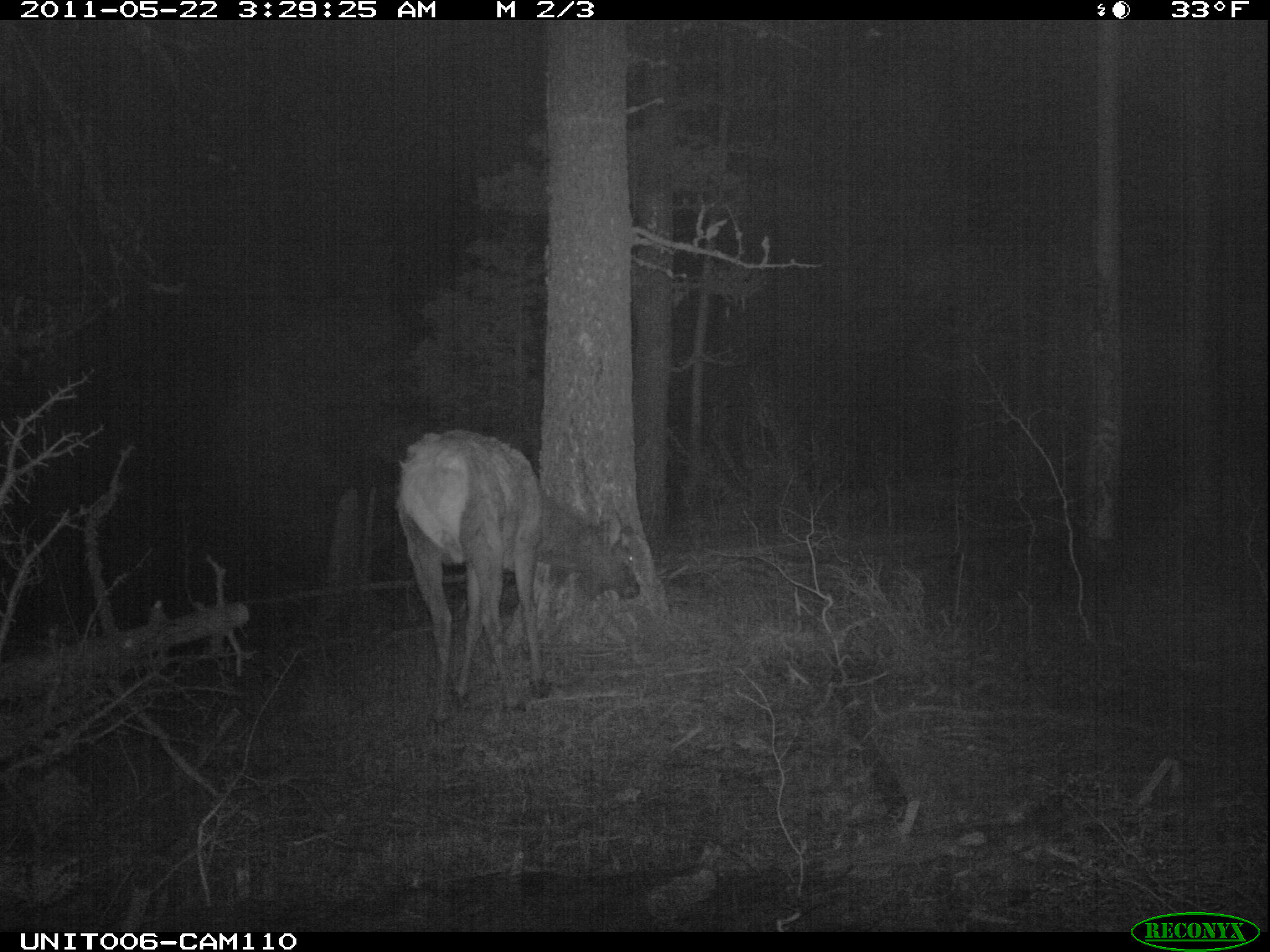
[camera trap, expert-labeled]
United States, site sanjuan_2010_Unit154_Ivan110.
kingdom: Animalia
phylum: Chordata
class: Mammalia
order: Artiodactyla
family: Cervidae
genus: Cervus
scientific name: Cervus elaphus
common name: red deer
Cervus elaphus (red deer).